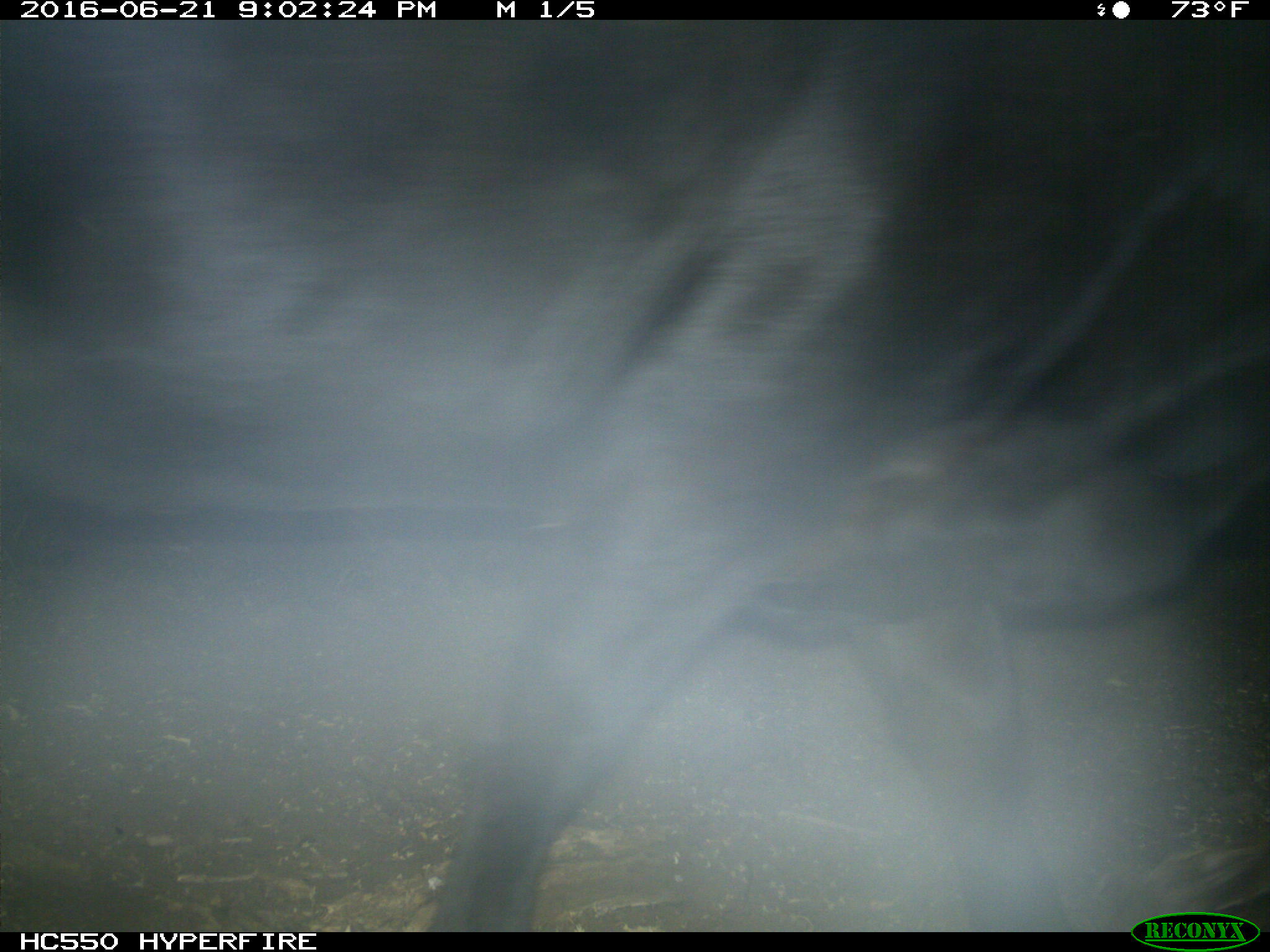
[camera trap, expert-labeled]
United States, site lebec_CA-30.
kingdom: Animalia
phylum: Chordata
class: Mammalia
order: Artiodactyla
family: Bovidae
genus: Bos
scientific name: Bos taurus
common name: domestic cow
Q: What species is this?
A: Bos taurus (domestic cow).